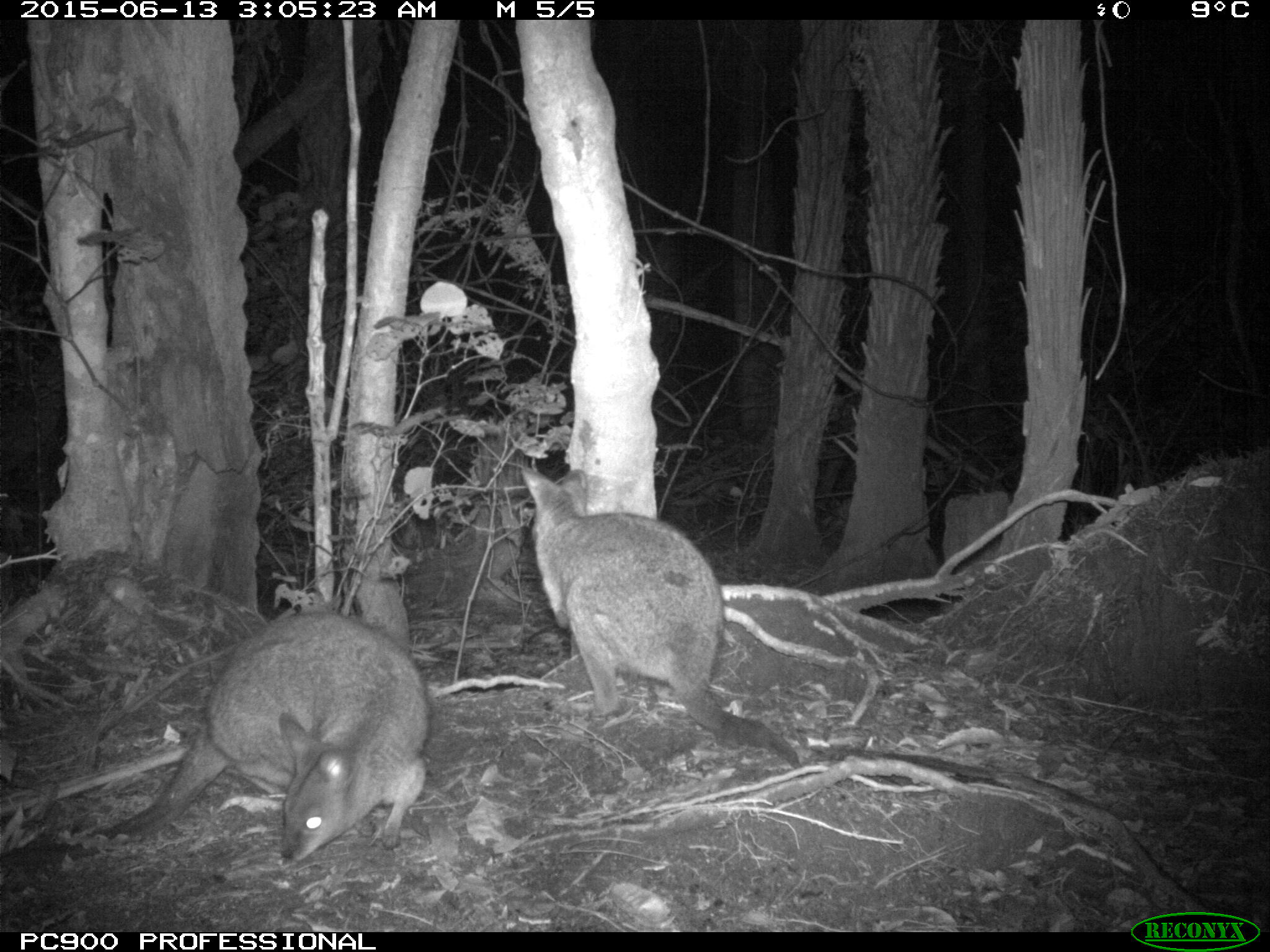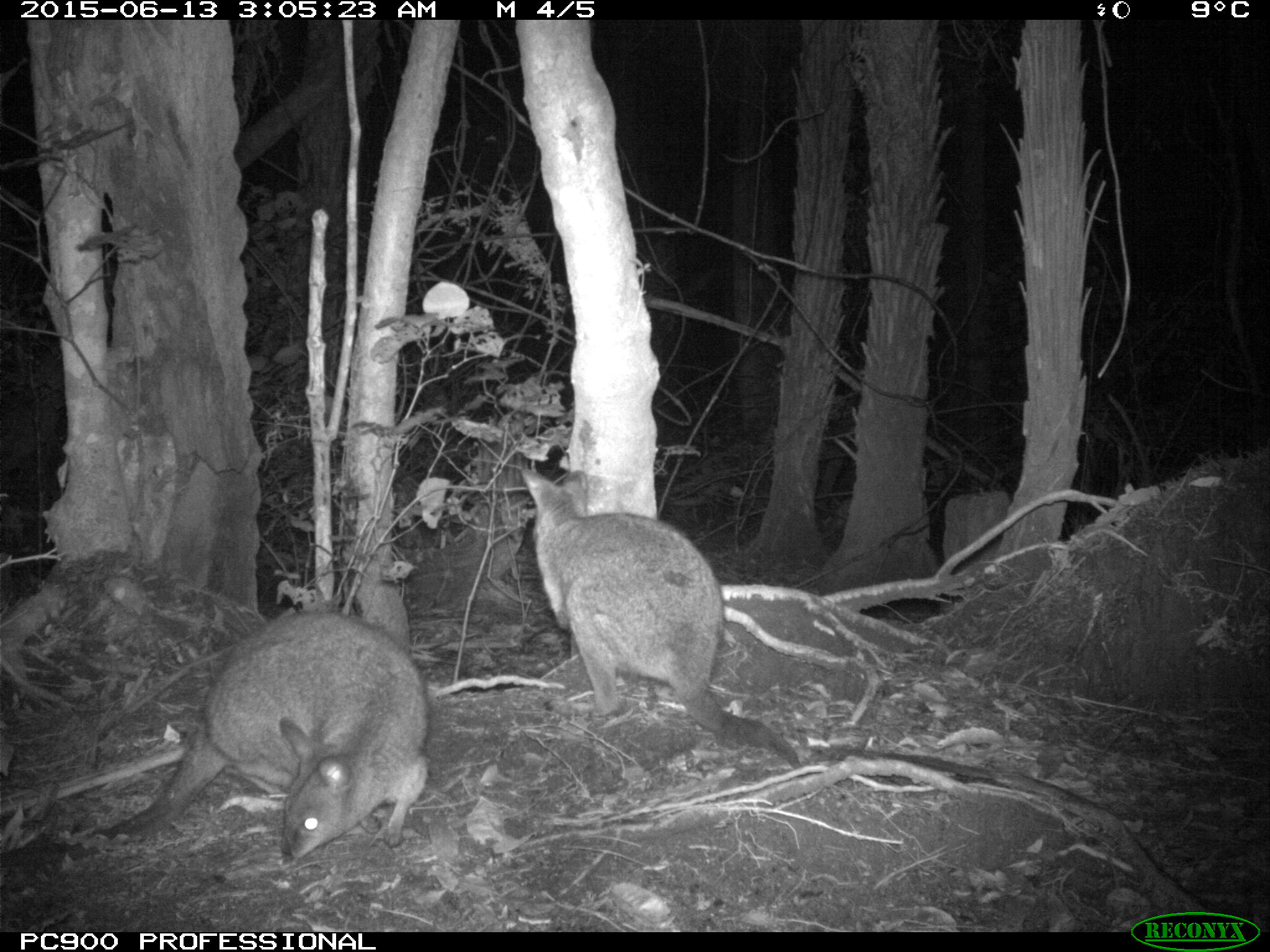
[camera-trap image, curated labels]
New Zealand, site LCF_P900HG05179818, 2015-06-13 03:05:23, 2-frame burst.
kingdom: Animalia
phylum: Chordata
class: Mammalia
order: Diprotodontia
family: Macropodidae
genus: Notamacropus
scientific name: Notamacropus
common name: wallaby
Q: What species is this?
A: Wallaby (Notamacropus).